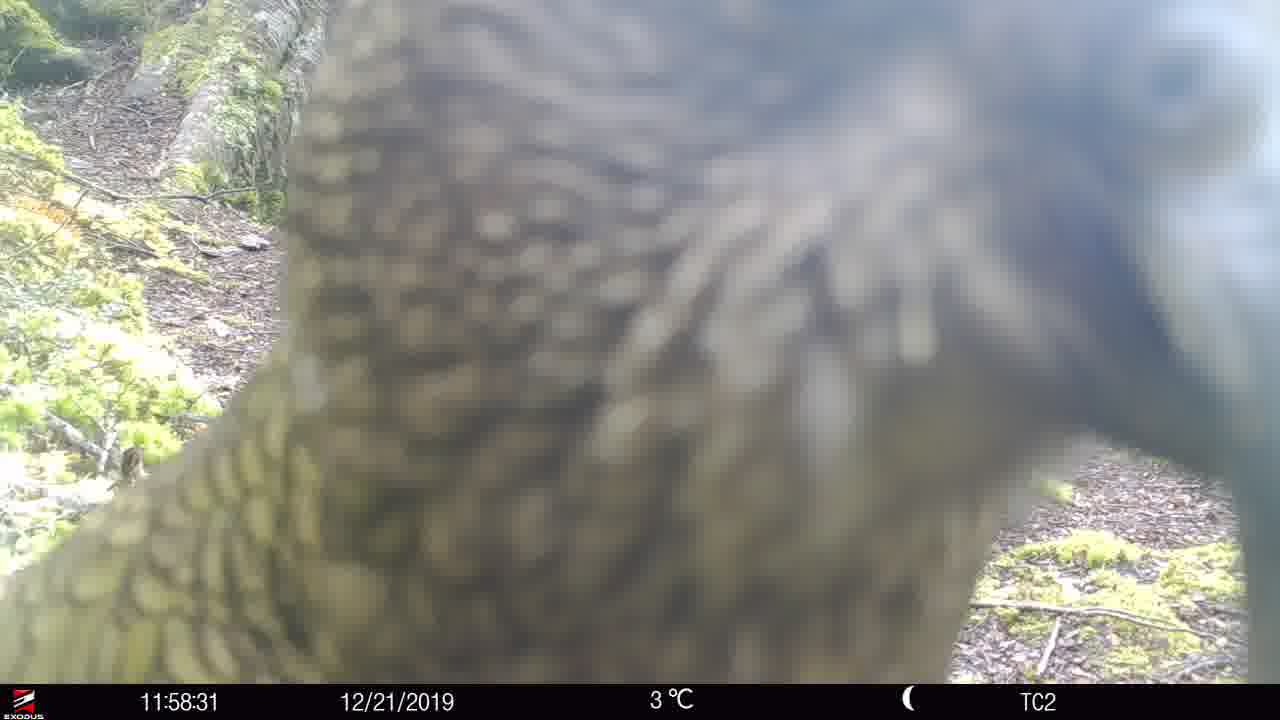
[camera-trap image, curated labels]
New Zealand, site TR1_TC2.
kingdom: Animalia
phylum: Chordata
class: Aves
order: Psittaciformes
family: Strigopidae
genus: Nestor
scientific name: Nestor notabilis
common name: kea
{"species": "kea (Nestor notabilis)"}